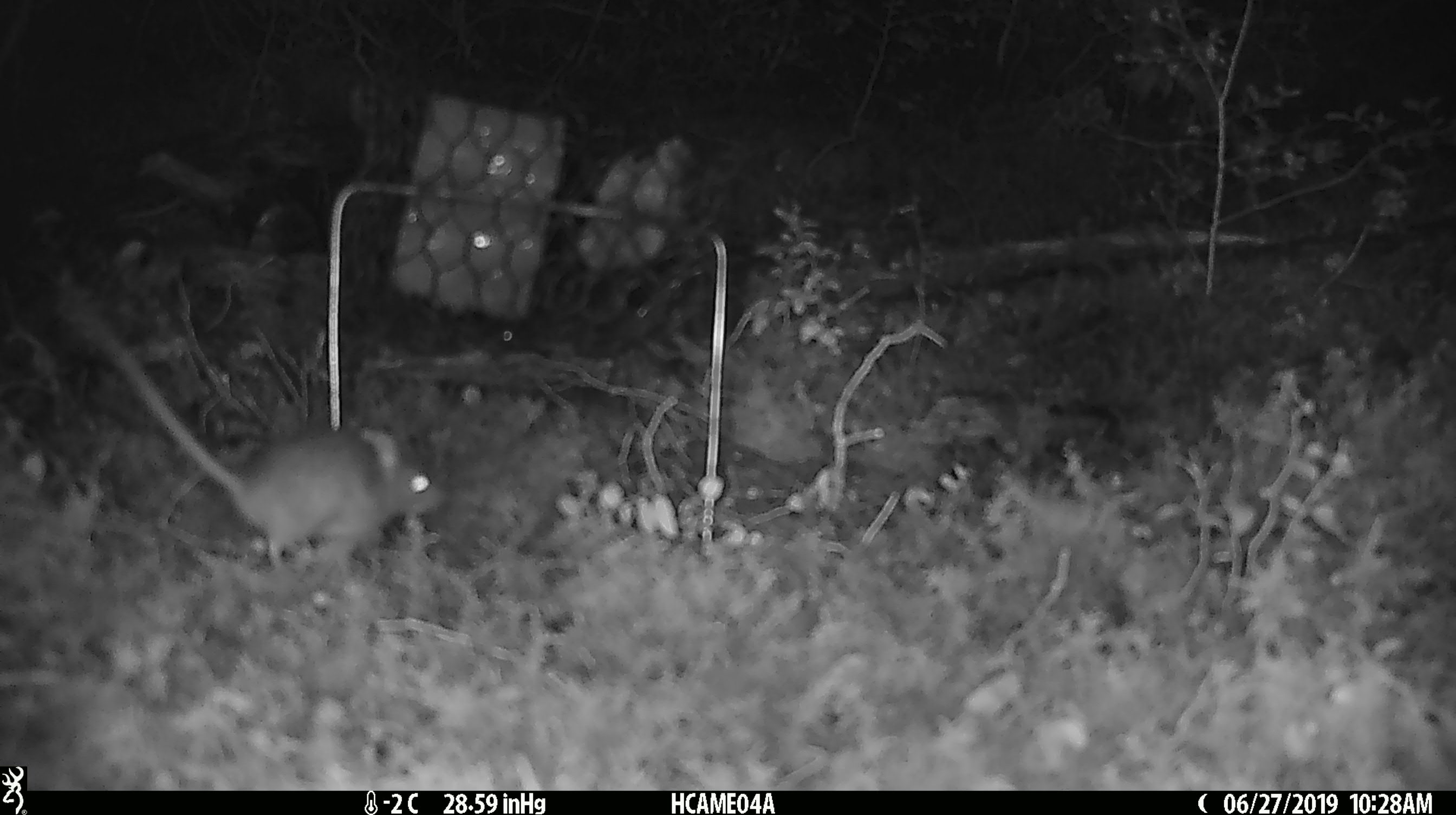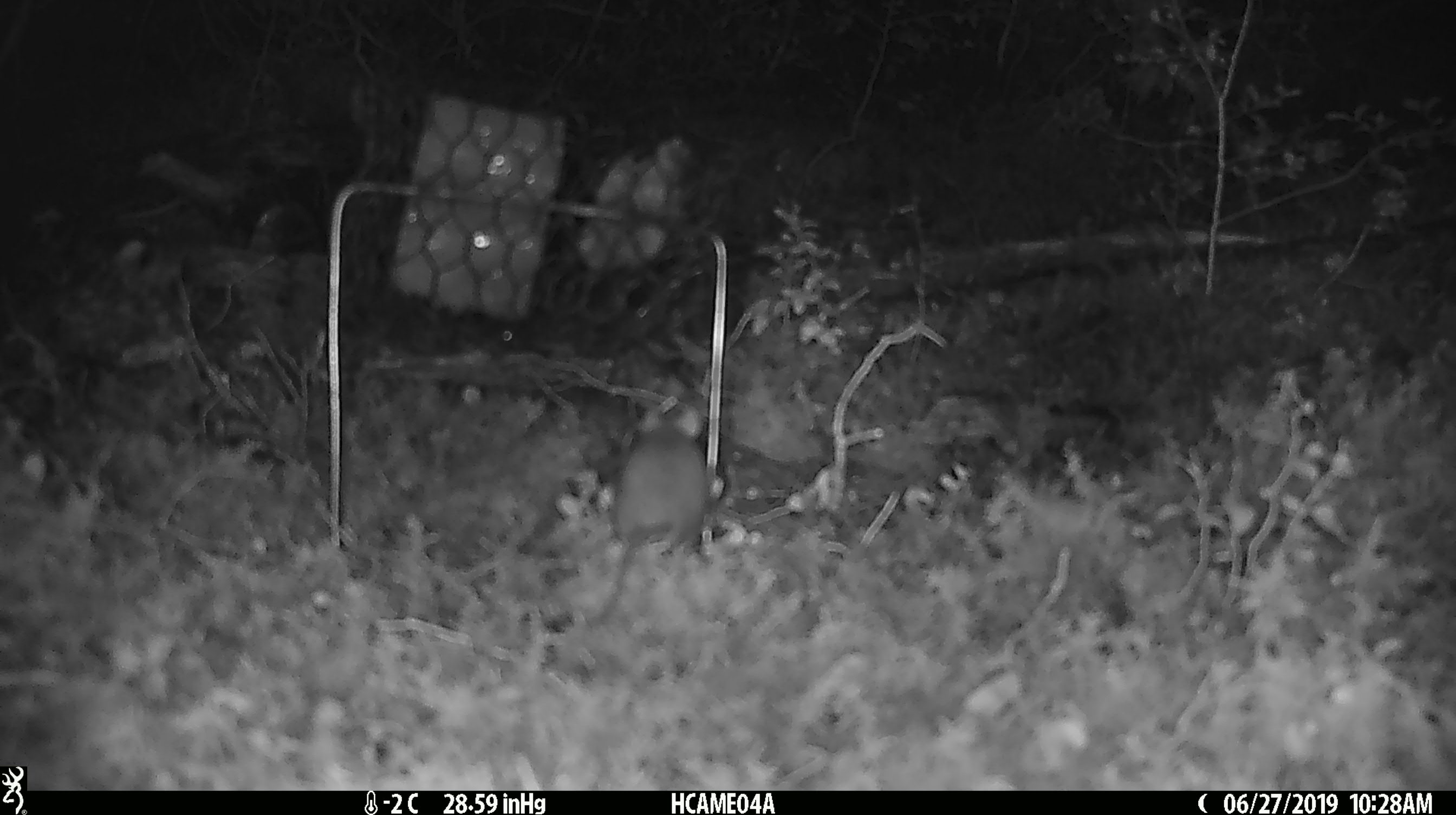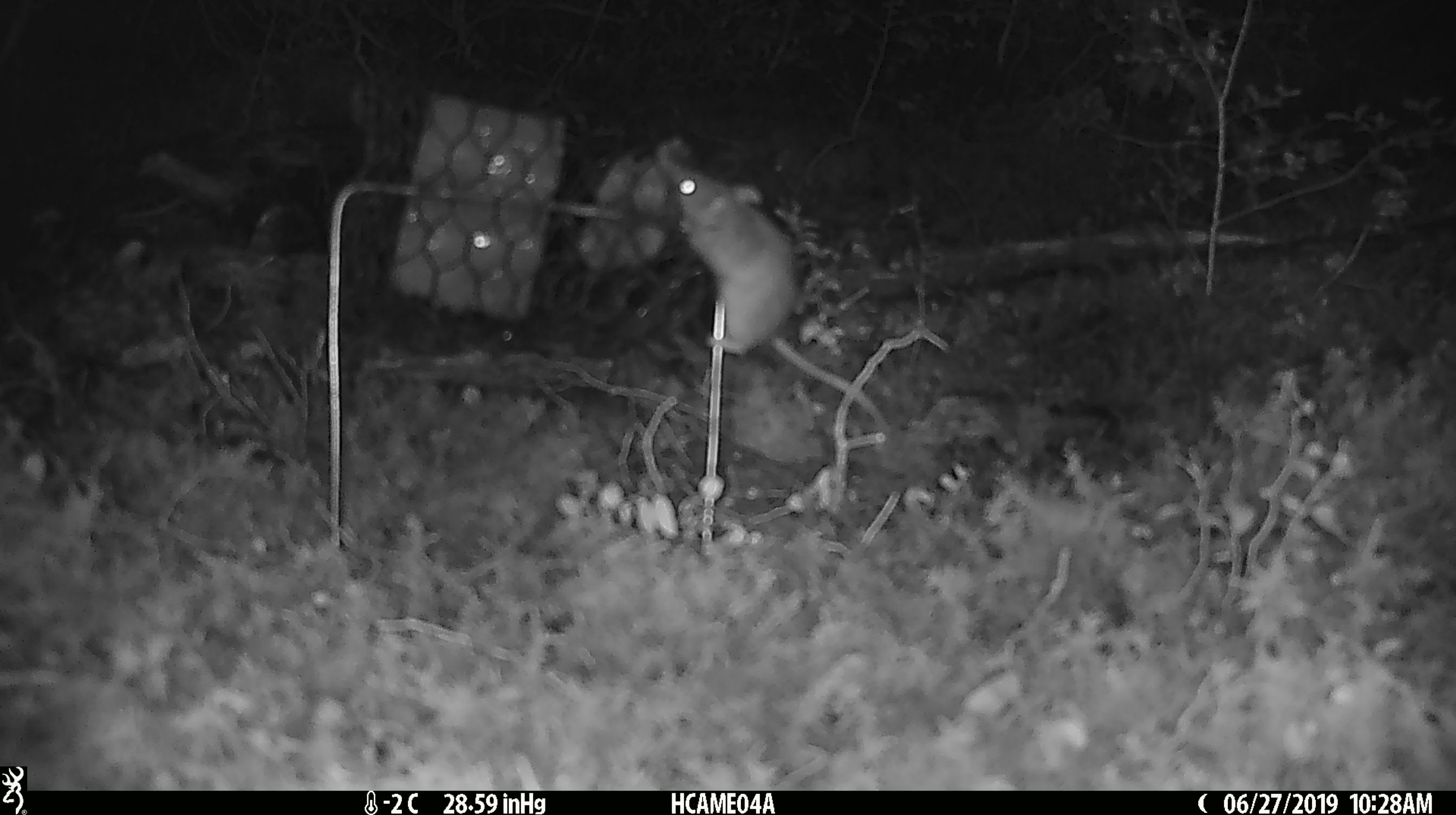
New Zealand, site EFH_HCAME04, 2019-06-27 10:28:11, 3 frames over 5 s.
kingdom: Animalia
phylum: Chordata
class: Mammalia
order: Rodentia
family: Muridae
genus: Mus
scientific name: Mus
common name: mouse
Mouse (Mus).